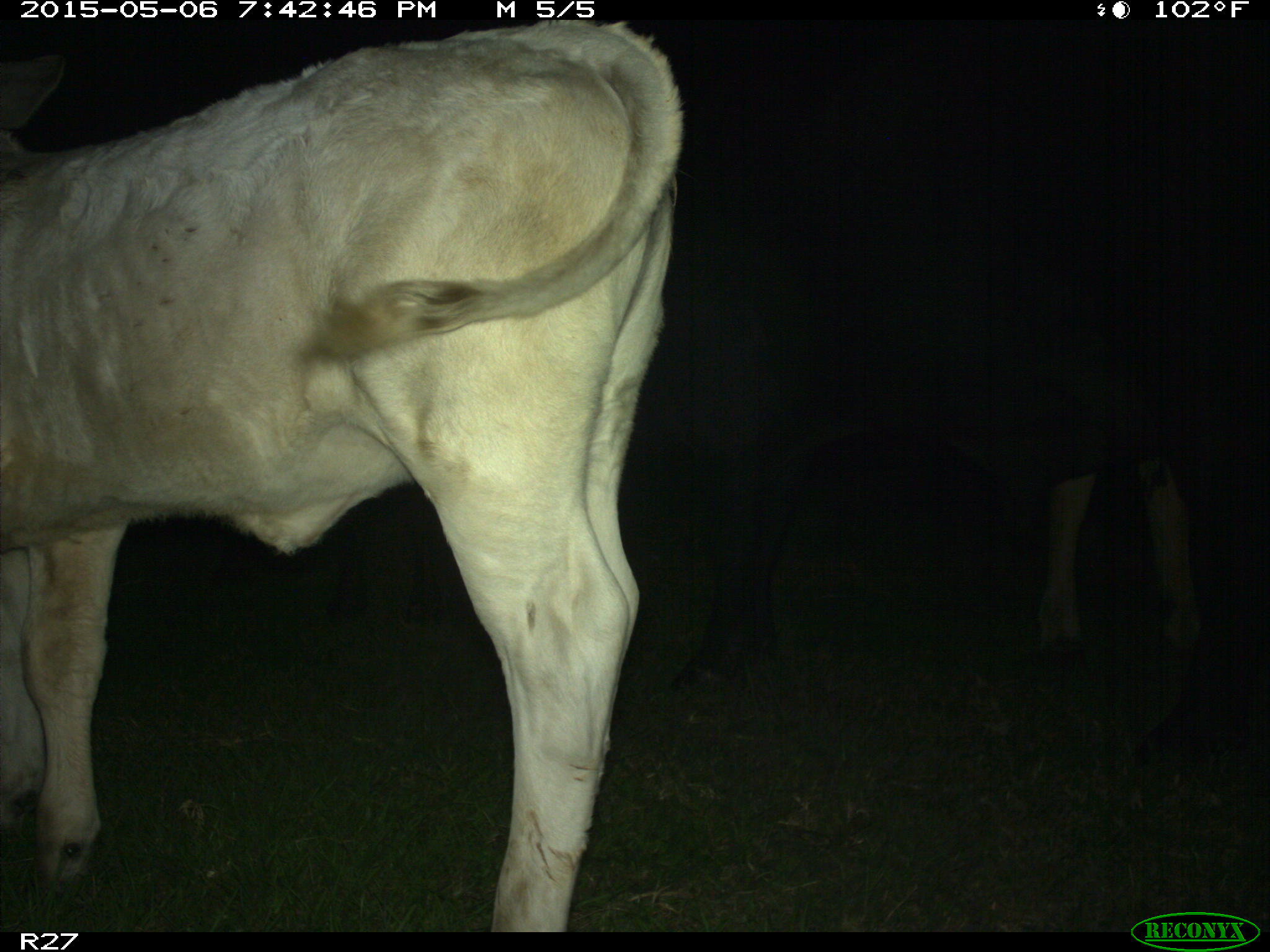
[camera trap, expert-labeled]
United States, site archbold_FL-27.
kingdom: Animalia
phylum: Chordata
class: Mammalia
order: Artiodactyla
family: Bovidae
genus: Bos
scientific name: Bos taurus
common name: domestic cow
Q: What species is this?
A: Bos taurus (domestic cow).